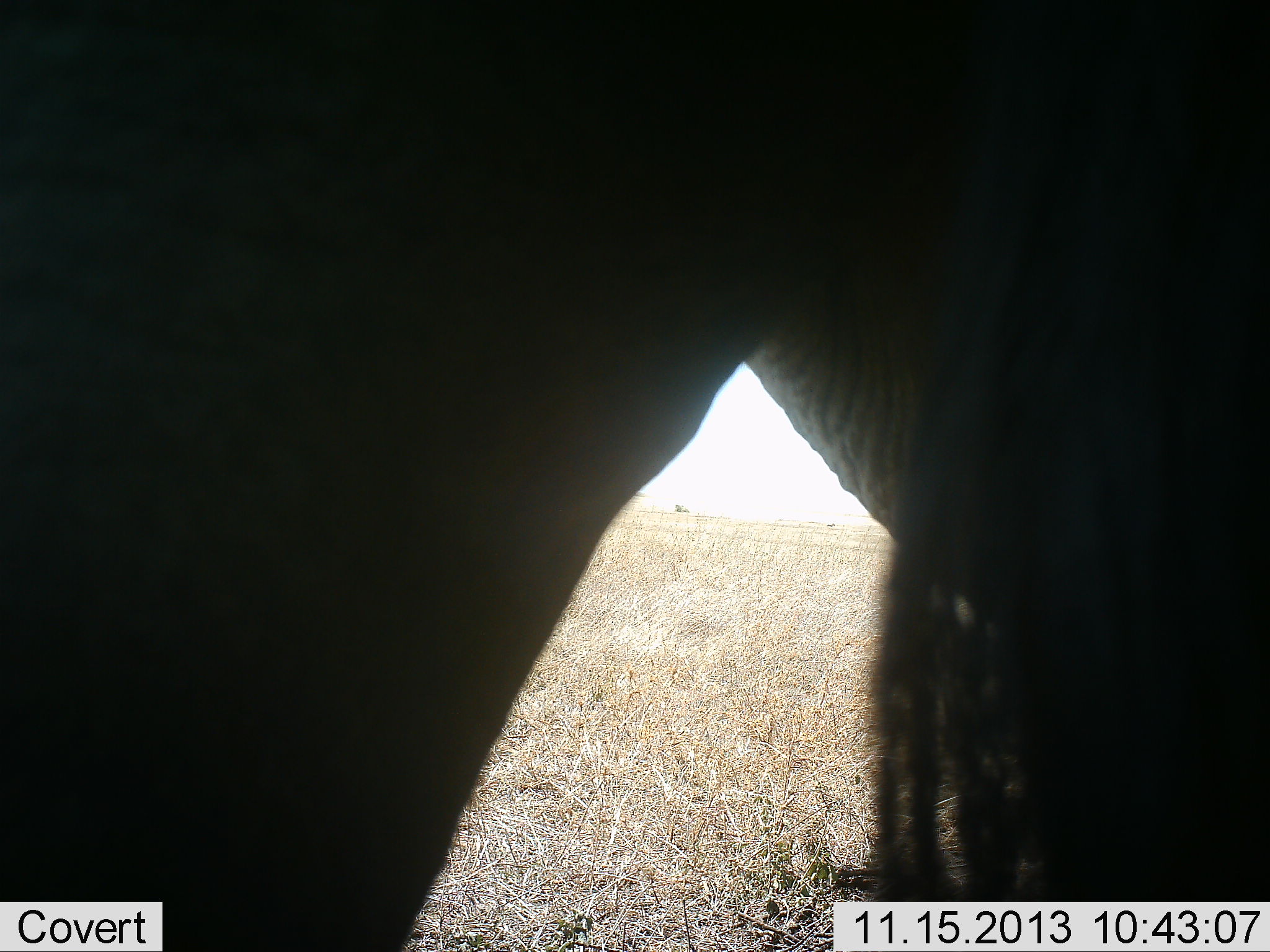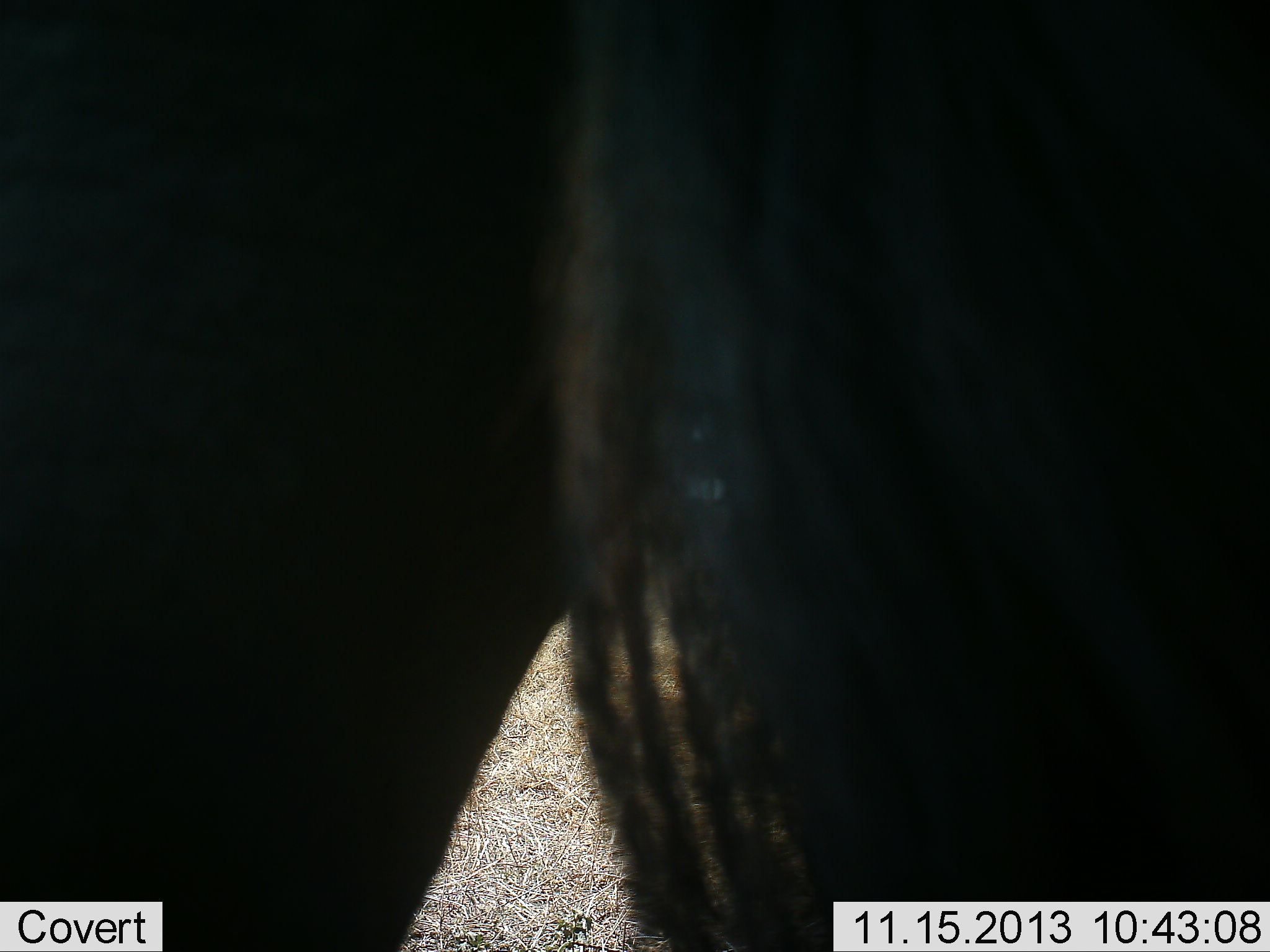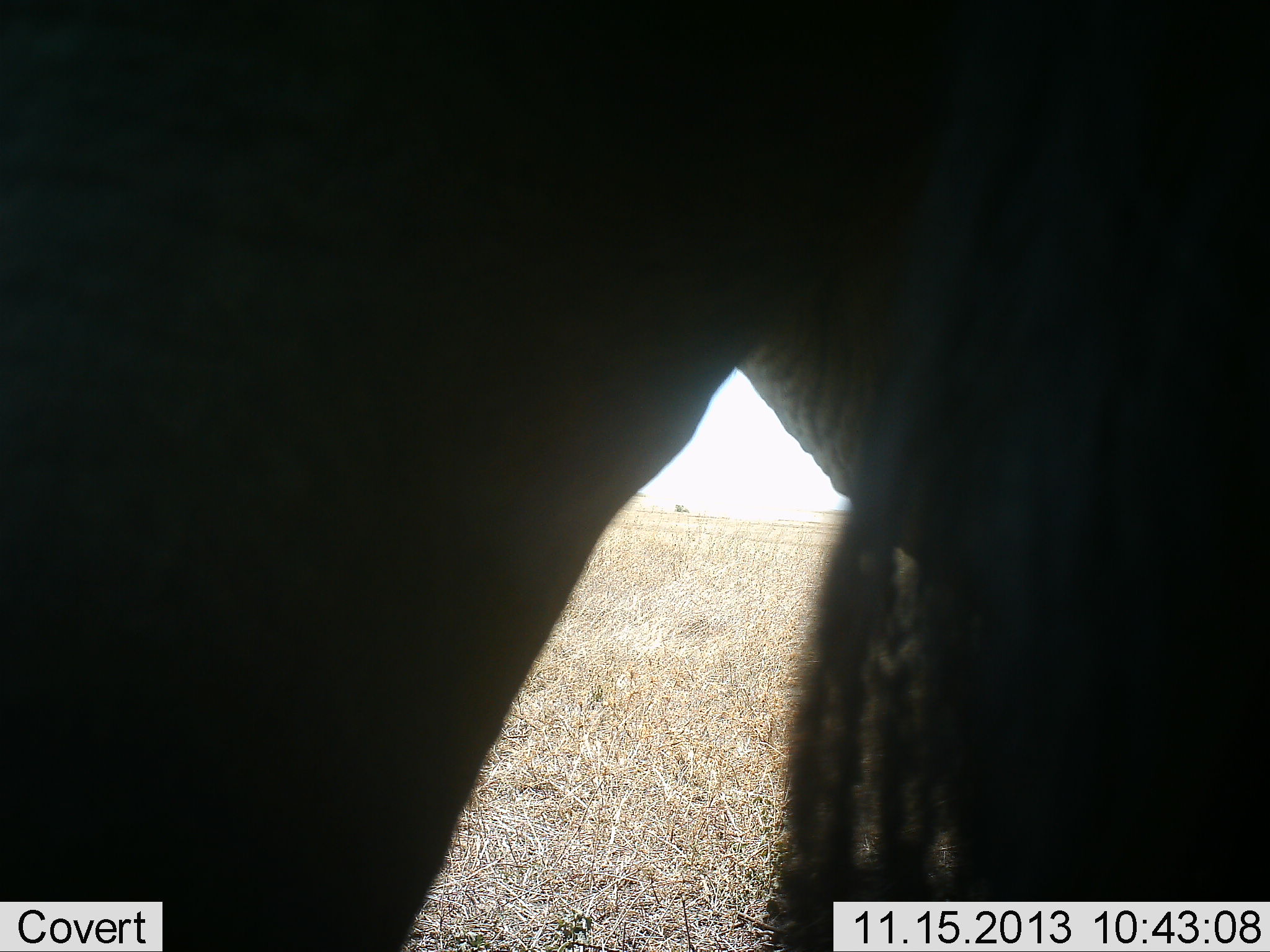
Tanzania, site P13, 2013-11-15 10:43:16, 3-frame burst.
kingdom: Animalia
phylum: Chordata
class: Mammalia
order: Proboscidea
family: Elephantidae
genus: Loxodonta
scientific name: Loxodonta africana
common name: african bush elephant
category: elephant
Elephant (african bush elephant) (Loxodonta africana), count 1. Behavior (volunteer vote fractions): standing 94%, resting 0%, moving 6%, interacting 0%. Young present (vote fraction): 0%. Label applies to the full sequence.